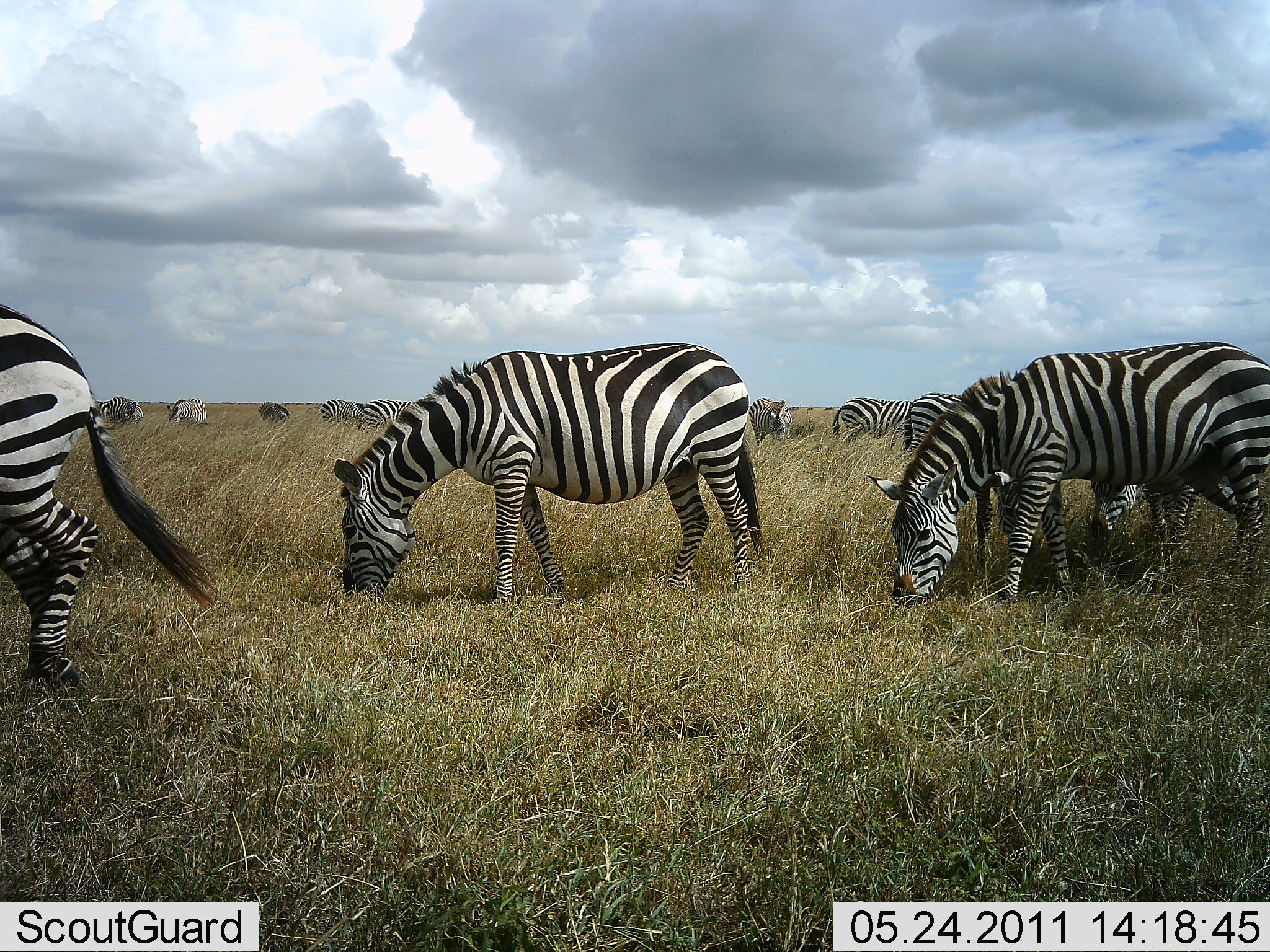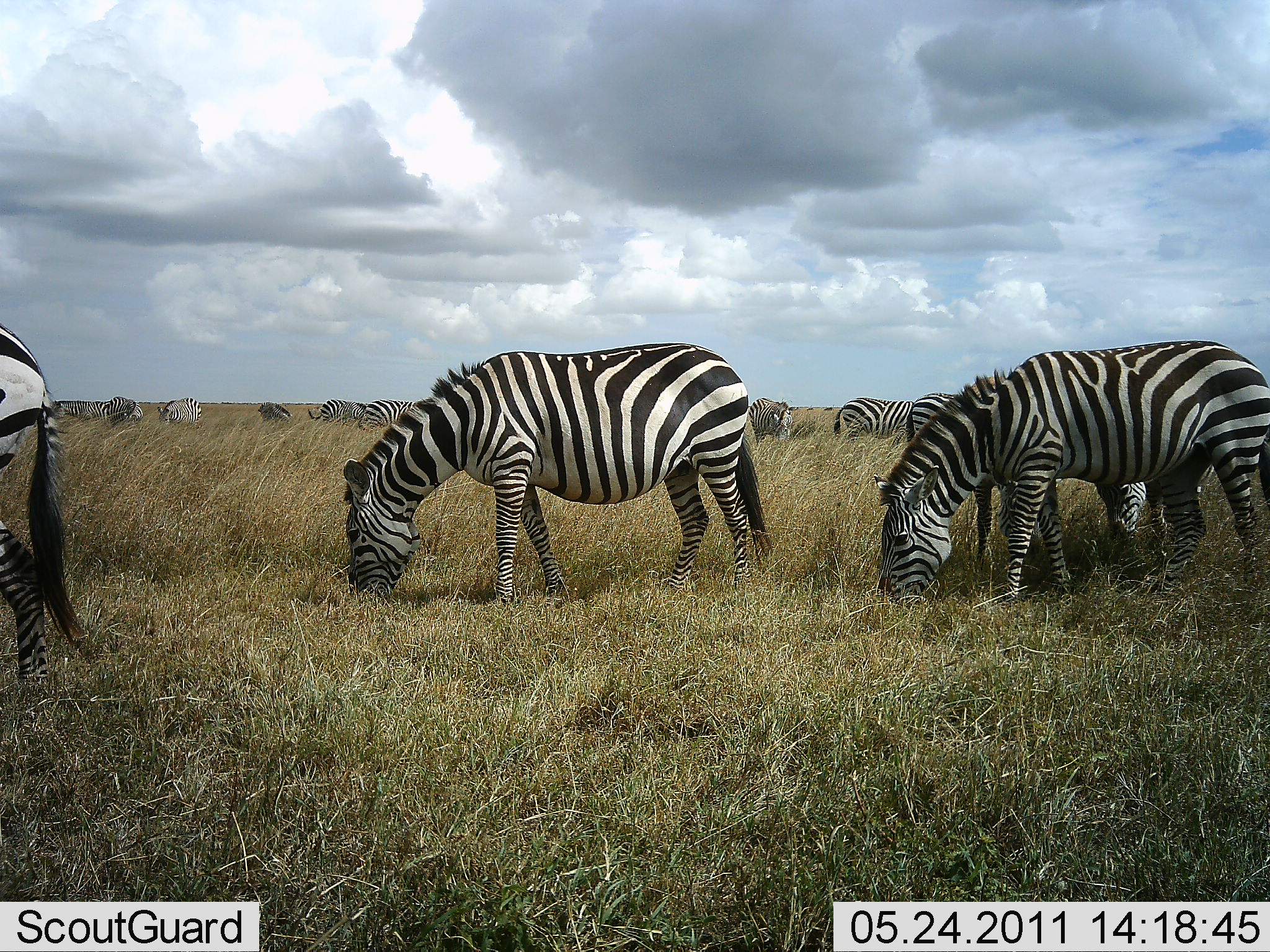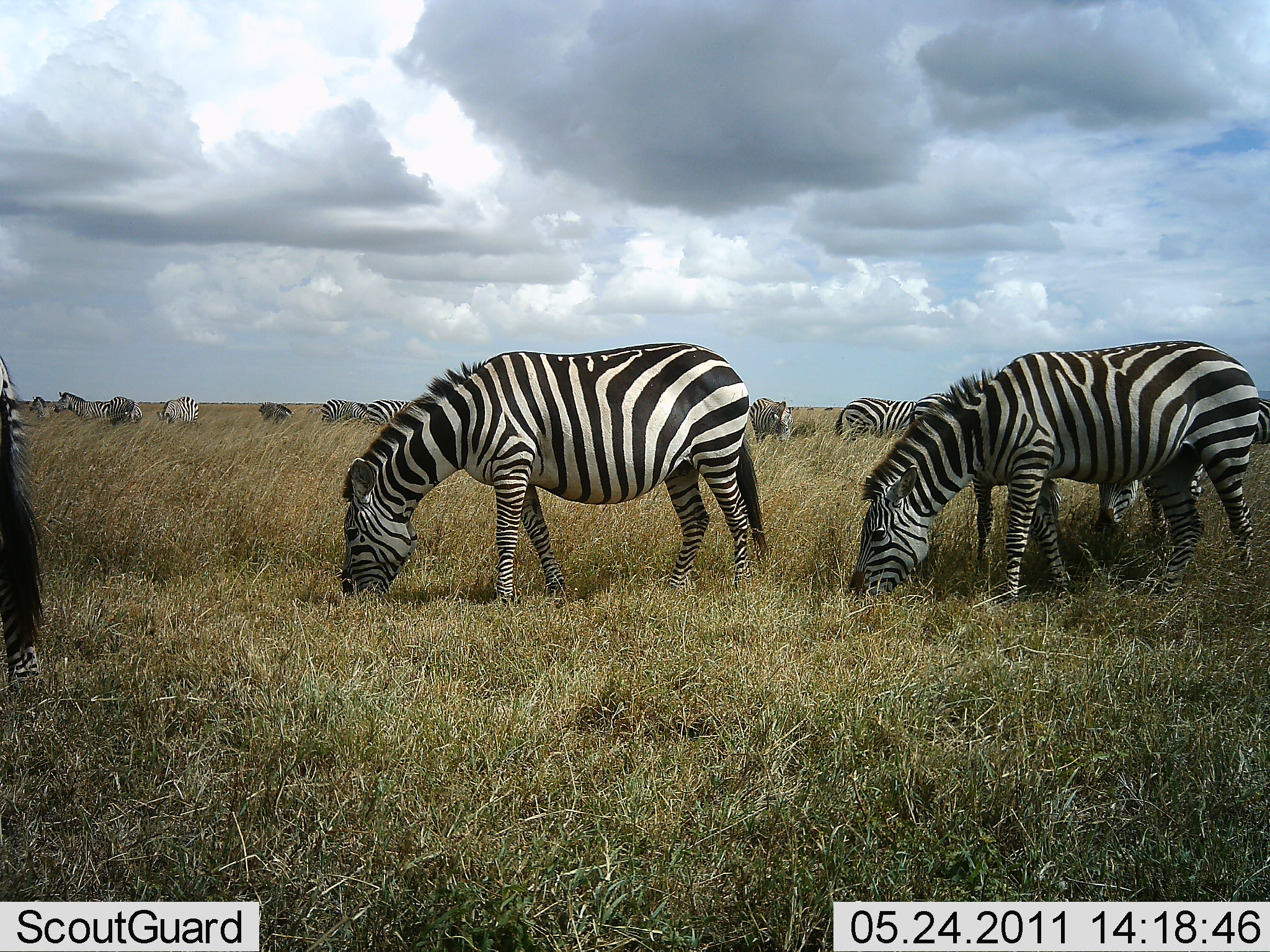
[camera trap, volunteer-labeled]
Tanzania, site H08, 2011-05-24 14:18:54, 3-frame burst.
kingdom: Animalia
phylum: Chordata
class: Mammalia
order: Perissodactyla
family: Equidae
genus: Equus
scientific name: Equus quagga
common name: plains zebra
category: zebra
Zebra (plains zebra) (Equus quagga), count 11-50. Behavior (volunteer vote fractions): standing 8%, resting 0%, moving 17%, interacting 0%. Young present (vote fraction): 0%. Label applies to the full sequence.